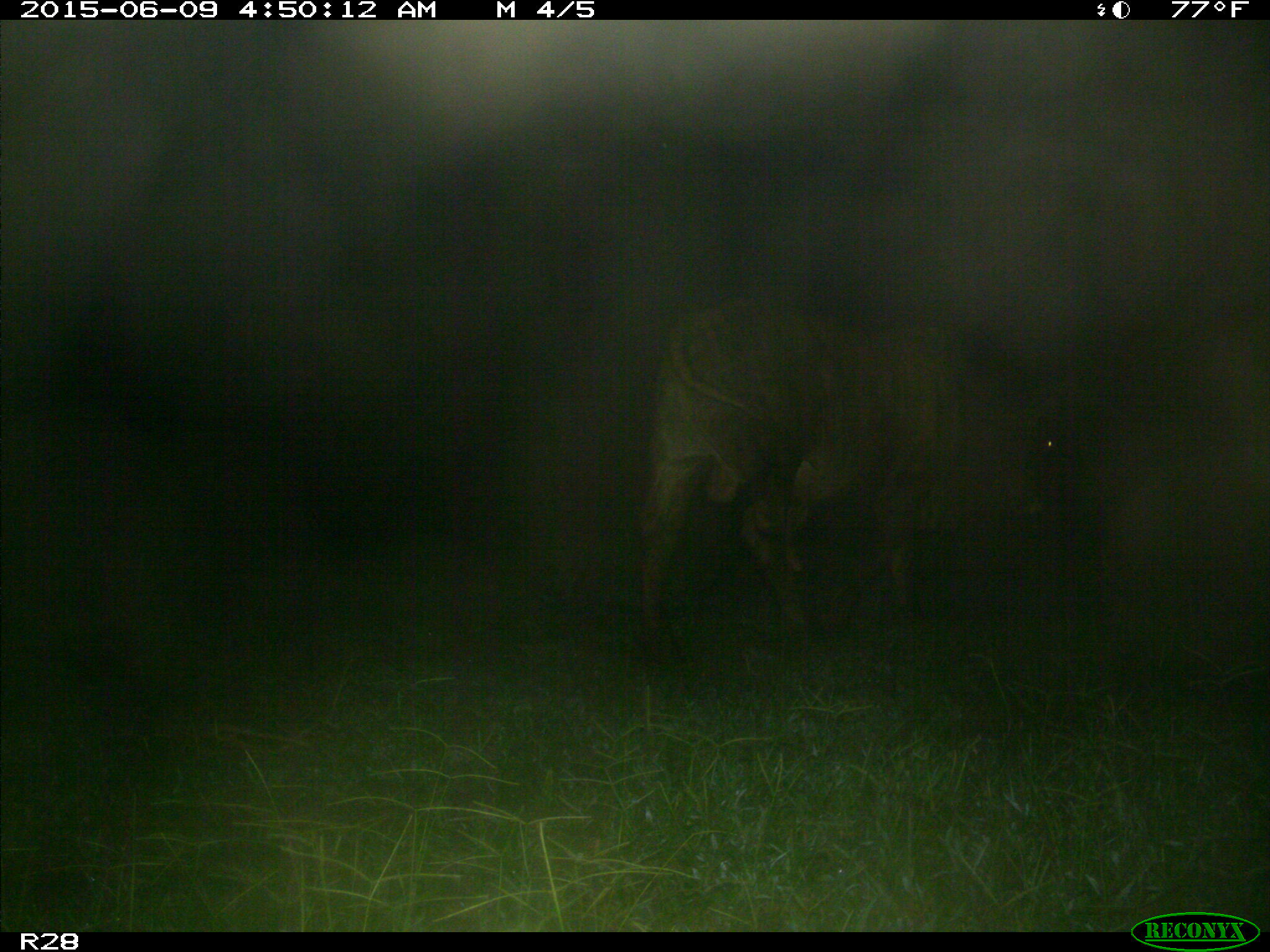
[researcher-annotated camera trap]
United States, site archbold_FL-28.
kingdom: Animalia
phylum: Chordata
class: Mammalia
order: Artiodactyla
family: Bovidae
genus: Bos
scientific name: Bos taurus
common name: domestic cow